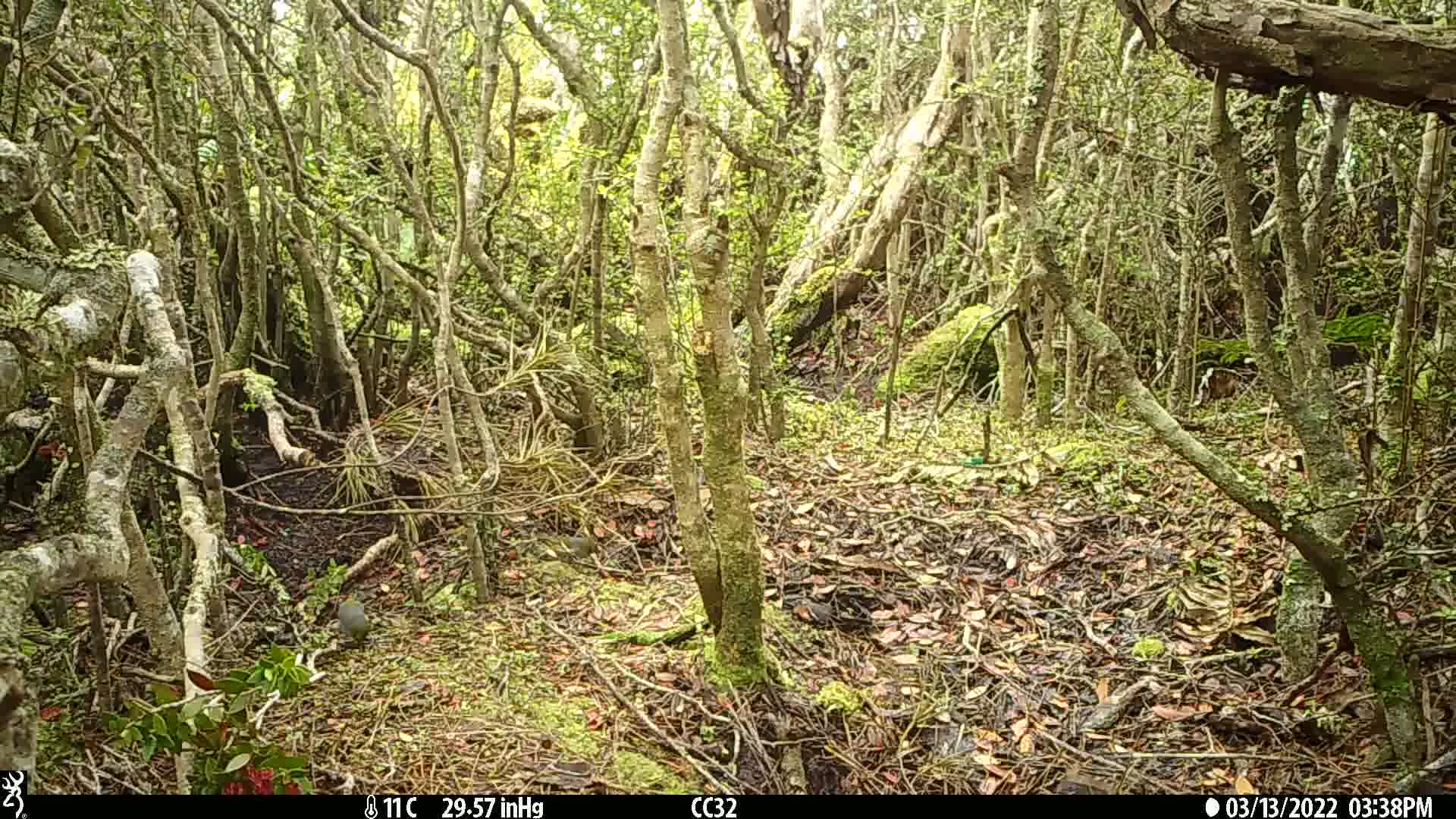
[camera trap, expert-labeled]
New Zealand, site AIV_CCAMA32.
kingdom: Animalia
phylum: Chordata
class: Aves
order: Passeriformes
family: Zosteropidae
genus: Zosterops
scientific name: Zosterops lateralis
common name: silvereye